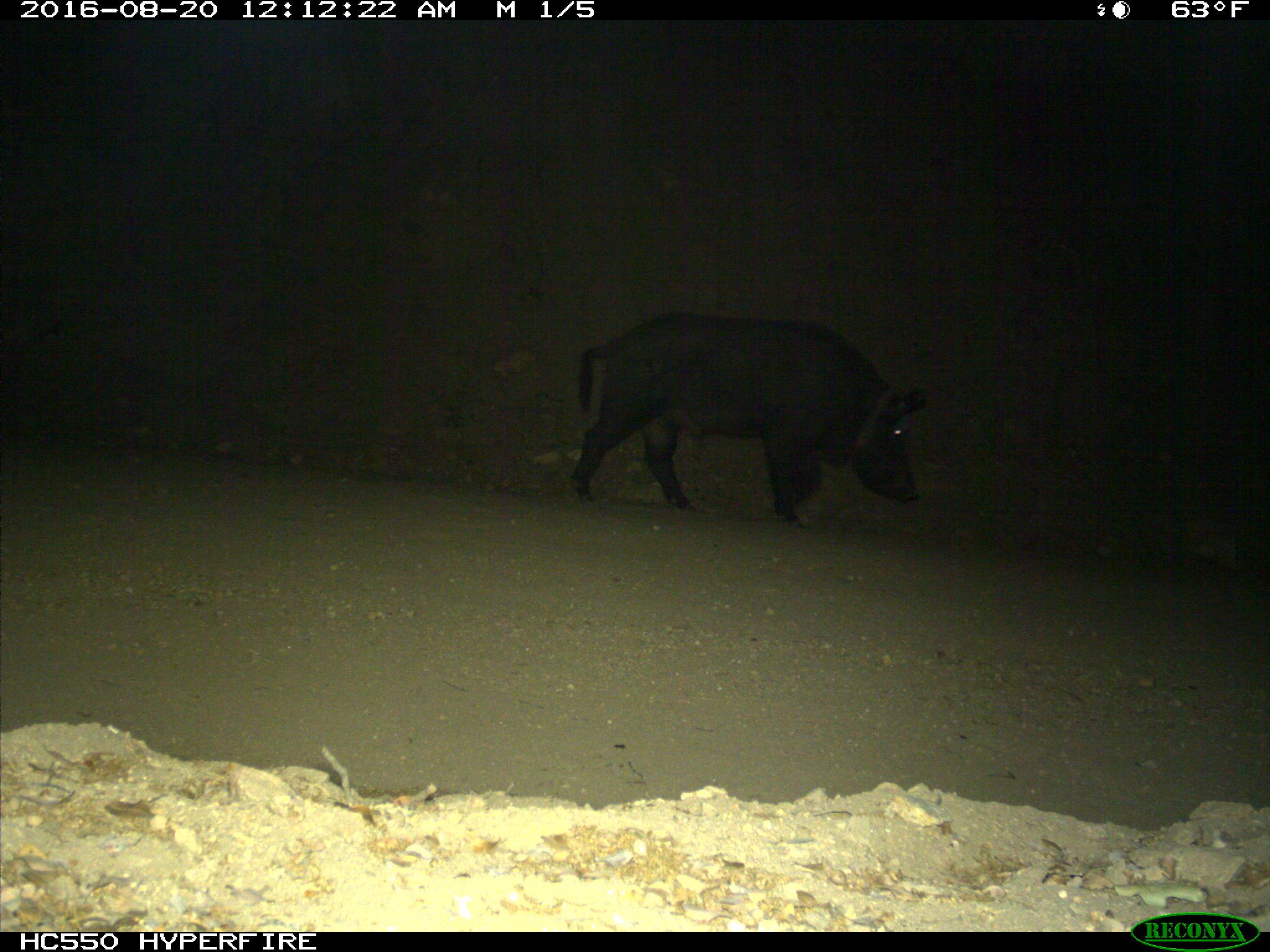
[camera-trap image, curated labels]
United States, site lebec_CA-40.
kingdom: Animalia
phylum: Chordata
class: Mammalia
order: Artiodactyla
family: Suidae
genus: Sus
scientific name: Sus scrofa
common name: wild boar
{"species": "Sus scrofa (wild boar)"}